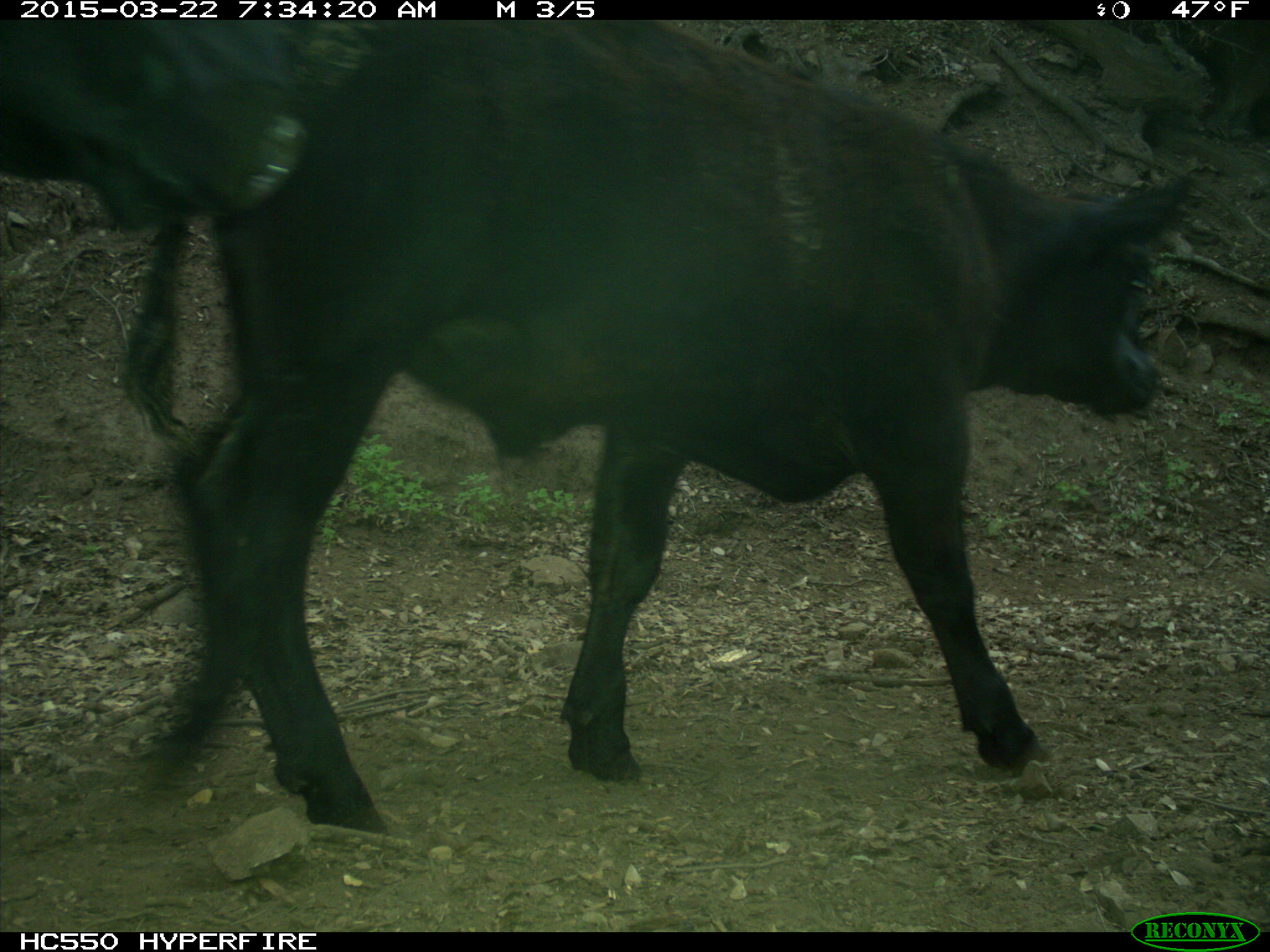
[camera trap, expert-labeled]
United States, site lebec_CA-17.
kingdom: Animalia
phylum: Chordata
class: Mammalia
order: Artiodactyla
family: Bovidae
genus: Bos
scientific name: Bos taurus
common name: domestic cow